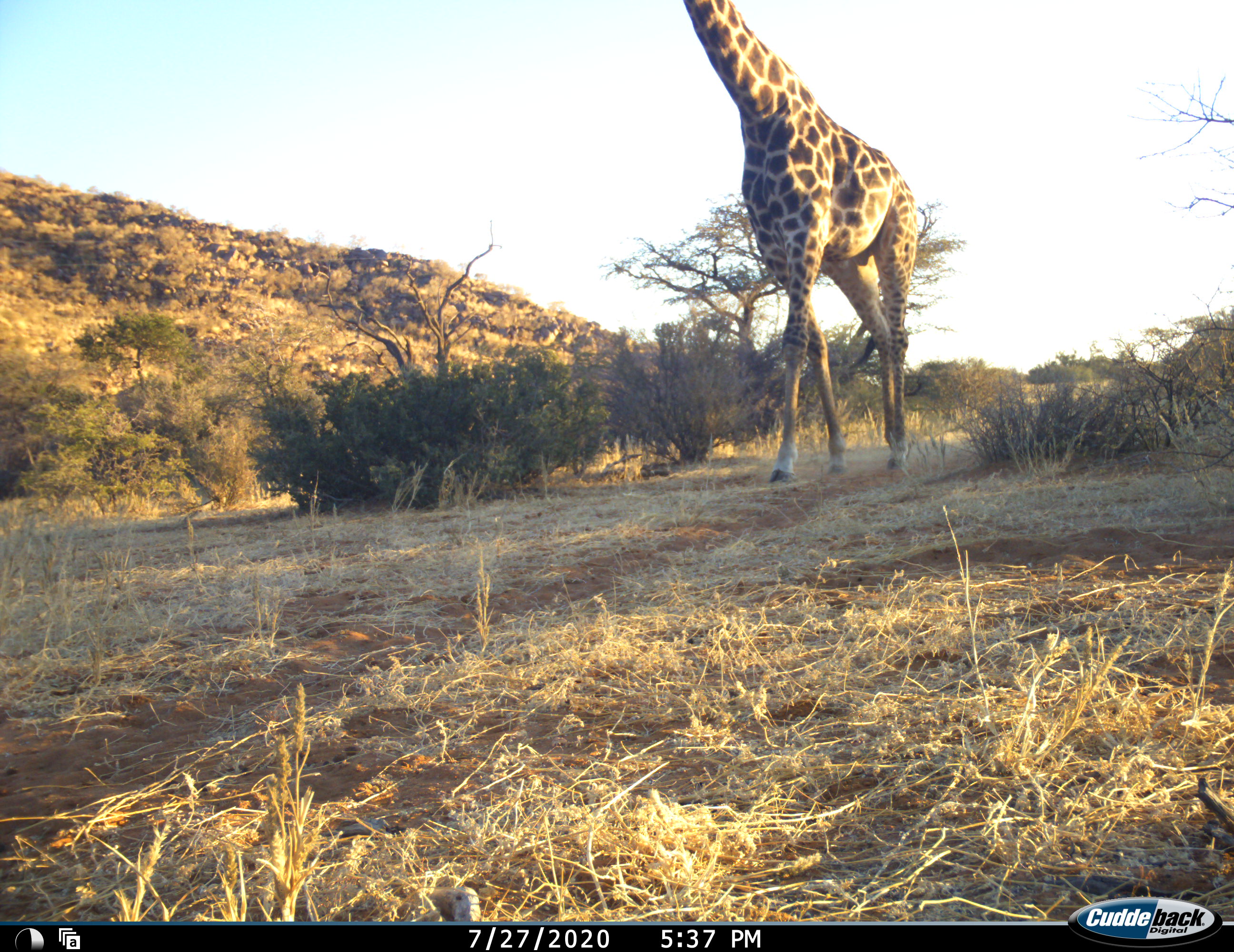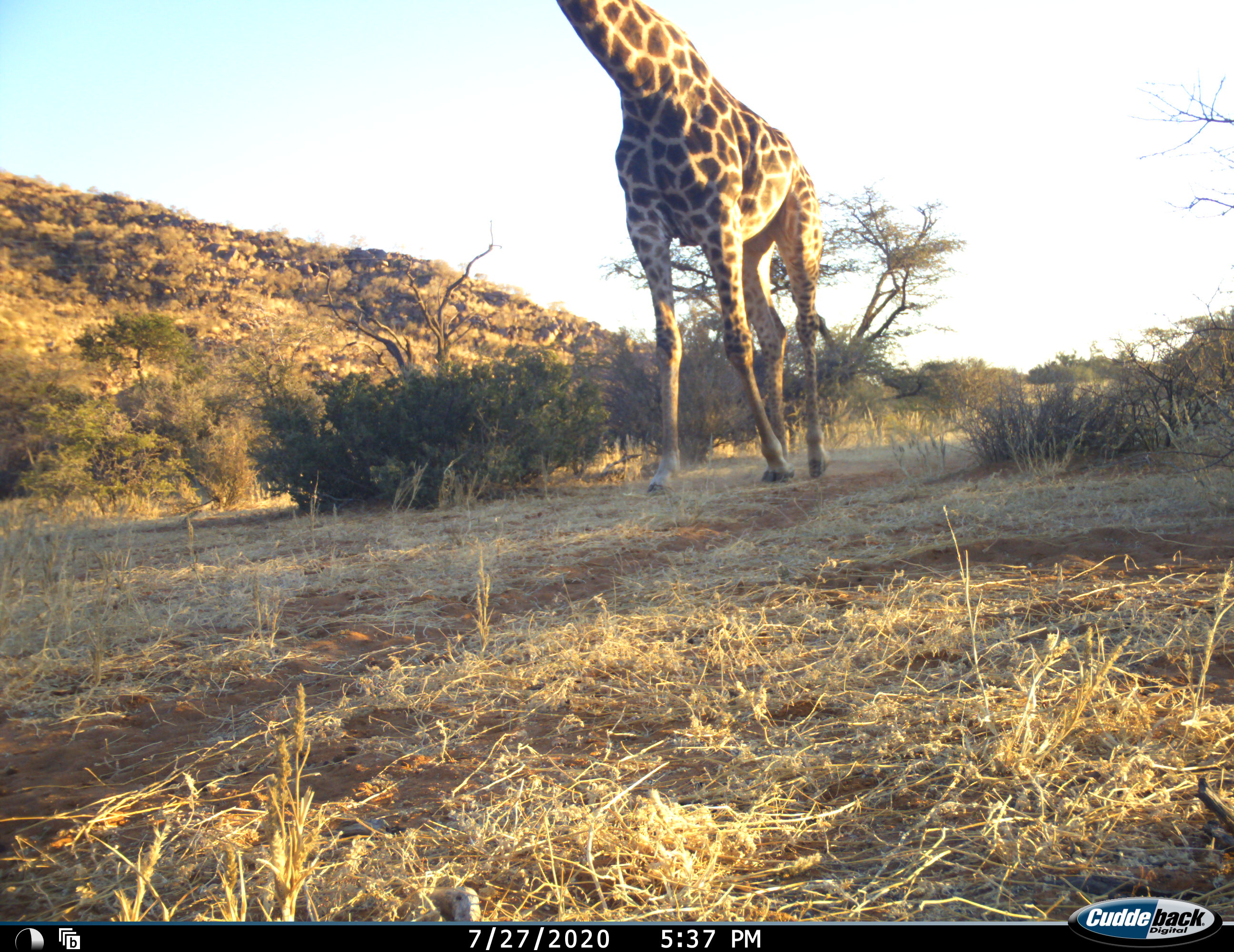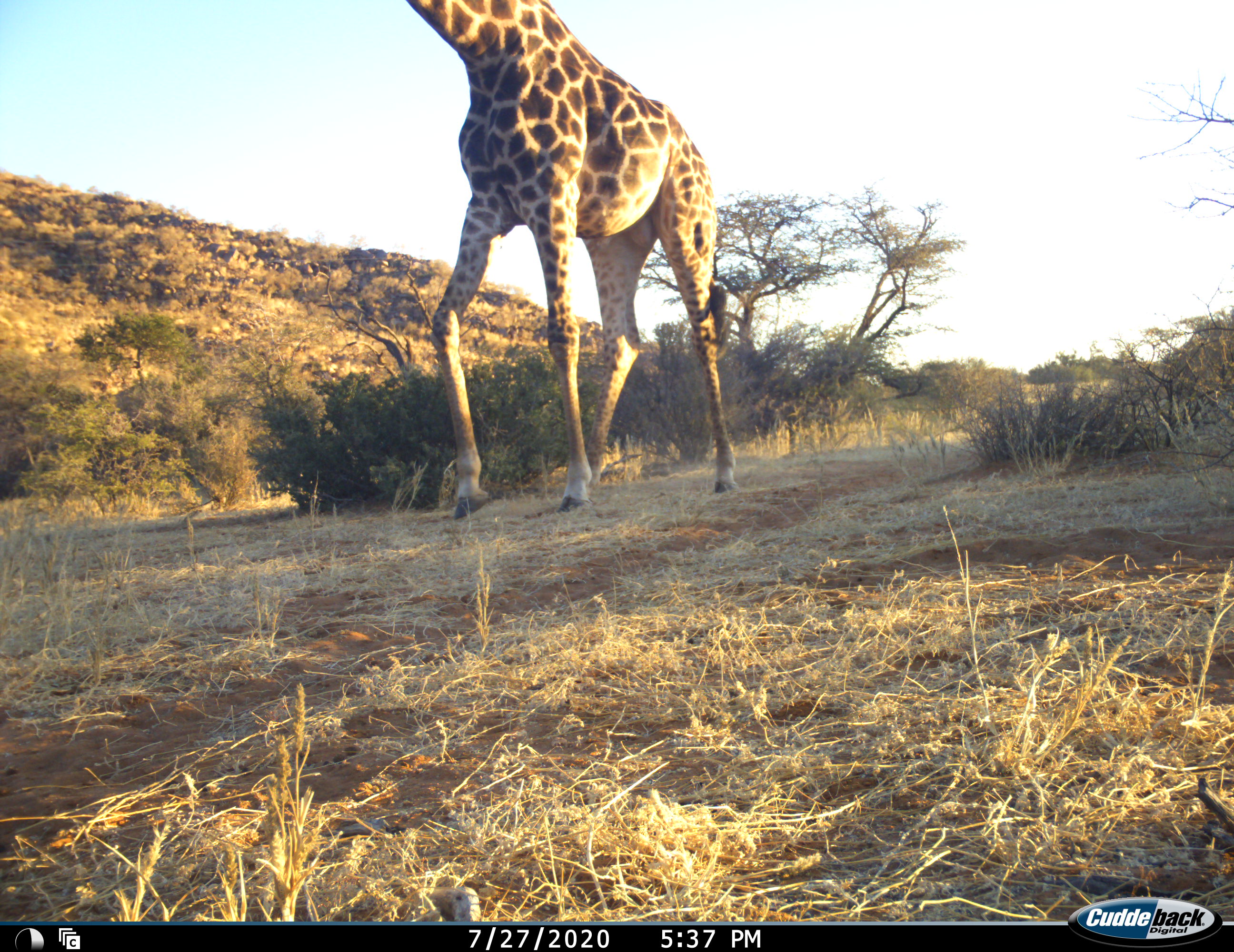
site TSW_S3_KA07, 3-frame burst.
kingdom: Animalia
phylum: Chordata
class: Mammalia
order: Artiodactyla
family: Giraffidae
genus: Giraffa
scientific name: Giraffa camelopardalis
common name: giraffe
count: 1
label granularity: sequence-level